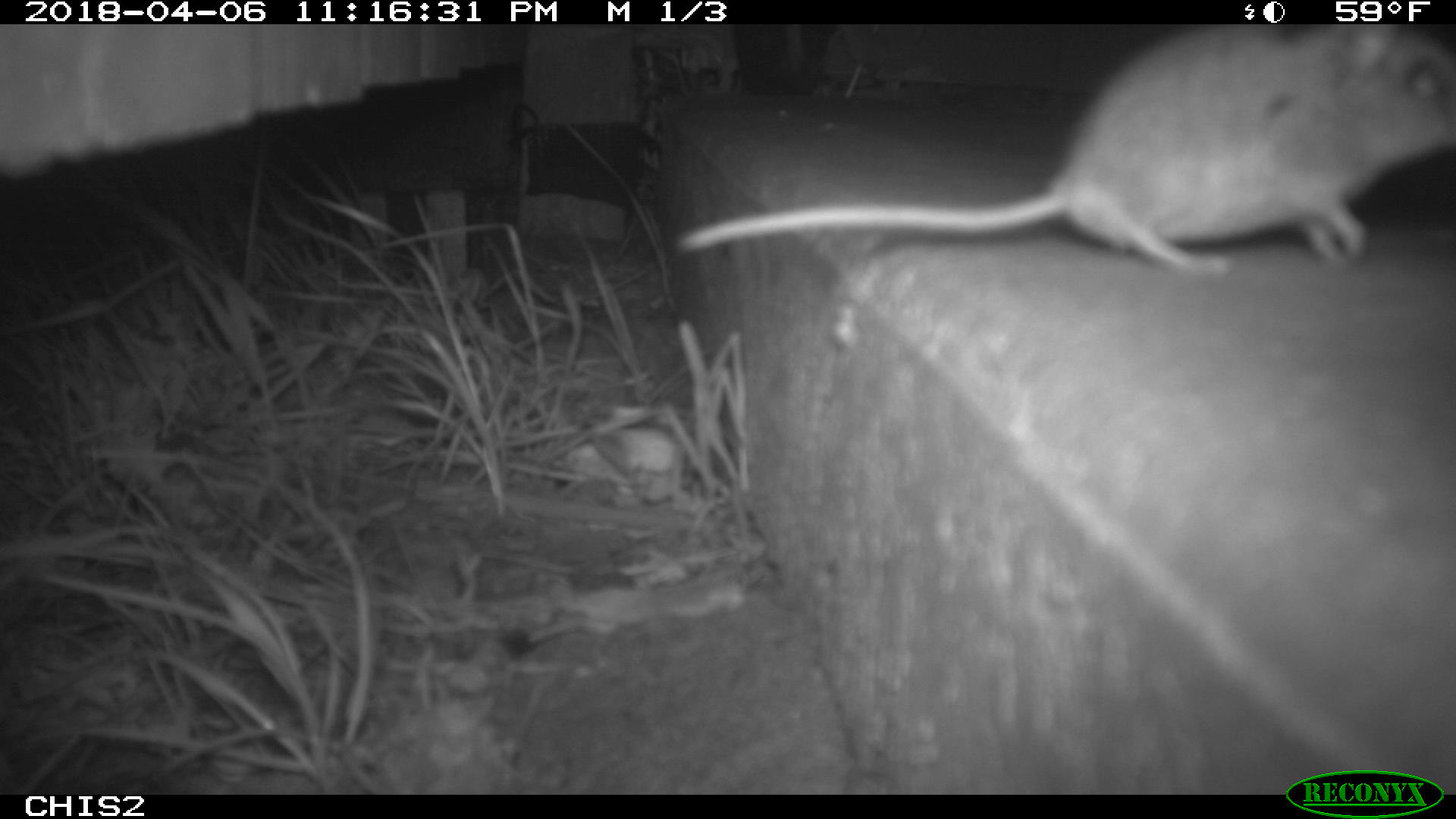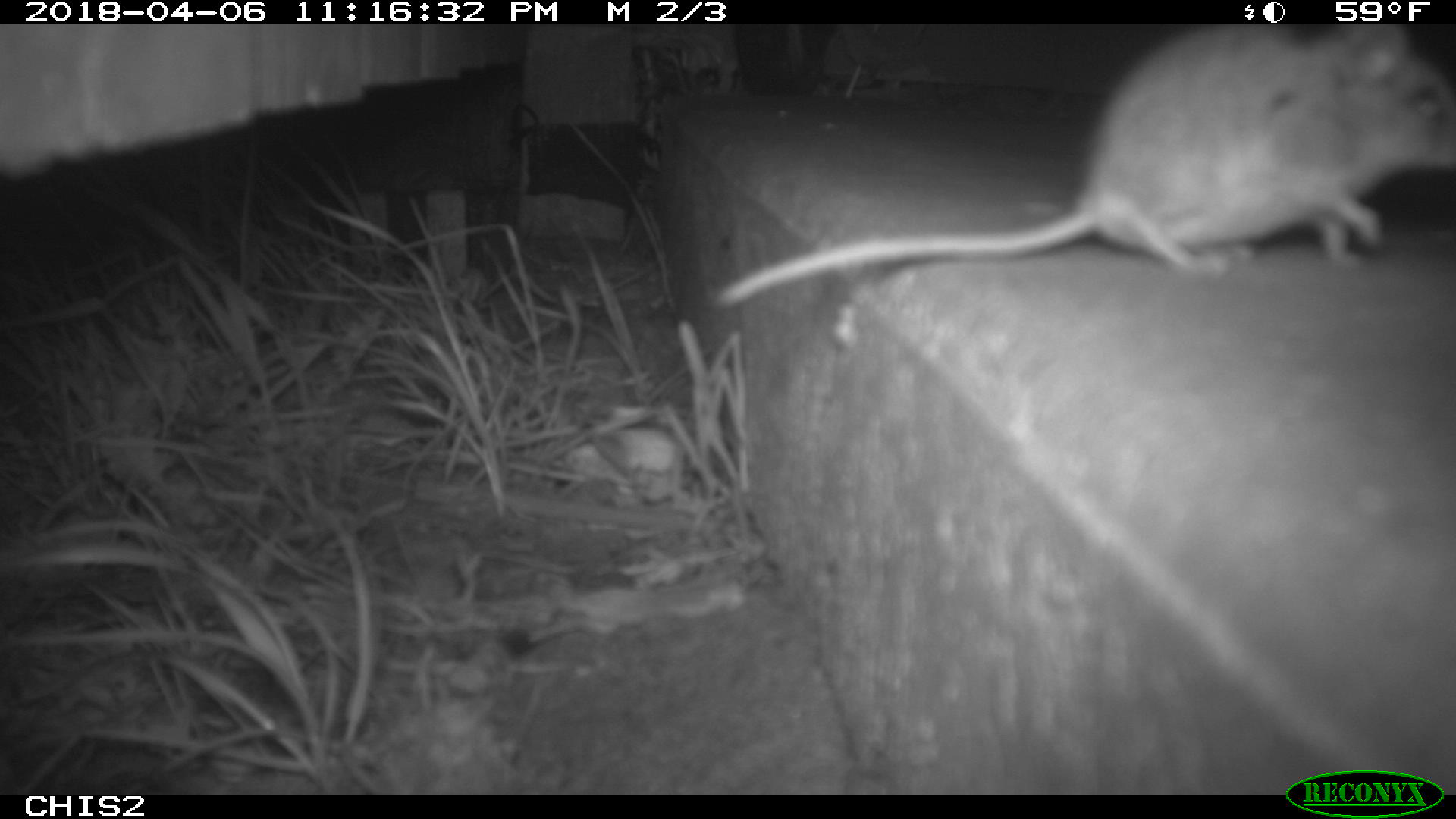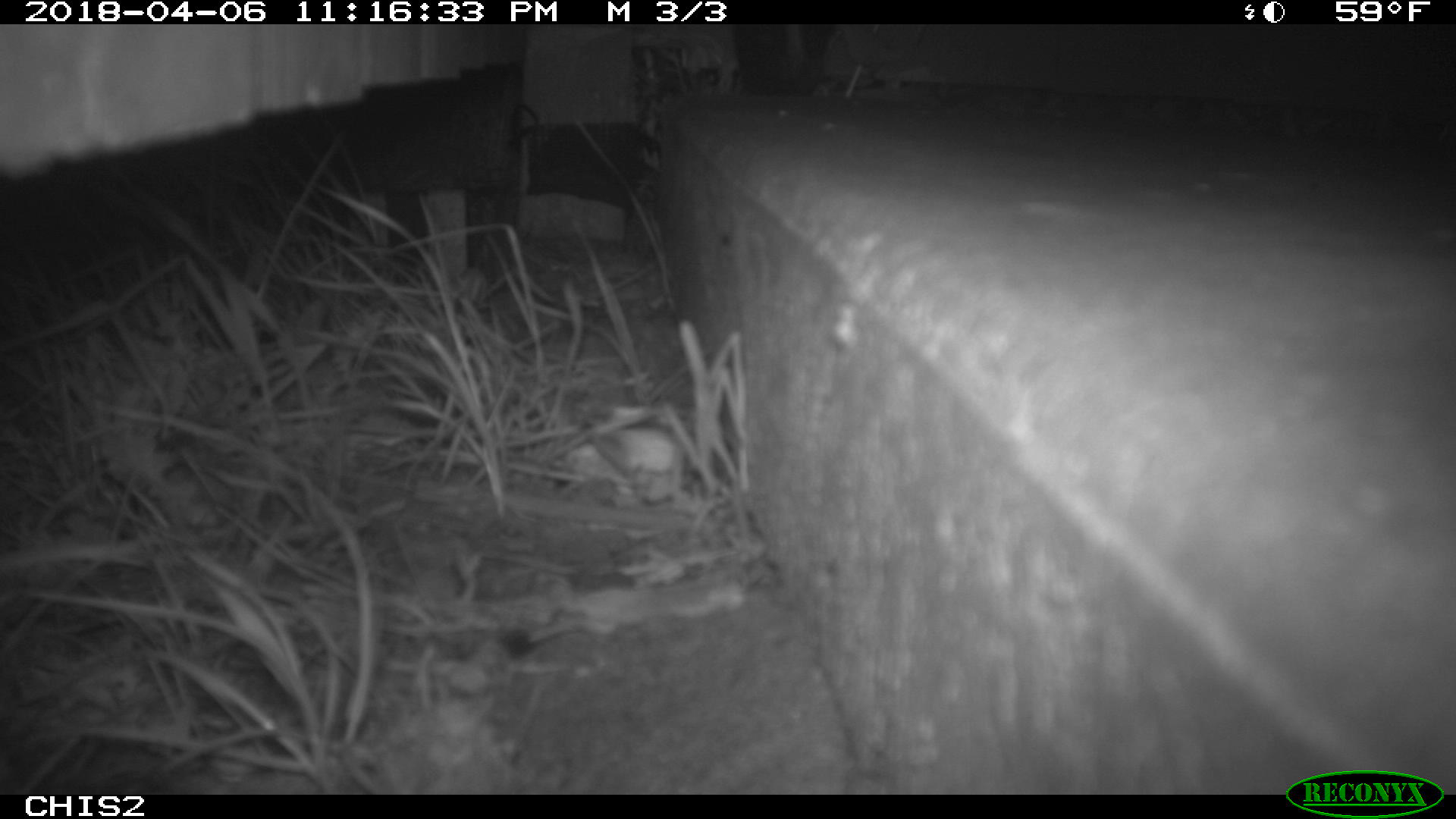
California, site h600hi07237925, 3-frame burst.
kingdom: Animalia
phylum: Chordata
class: Mammalia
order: Rodentia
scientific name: Rodentia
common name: rodent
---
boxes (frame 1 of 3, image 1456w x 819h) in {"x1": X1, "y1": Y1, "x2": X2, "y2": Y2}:
rodent: {"x1": 676, "y1": 24, "x2": 1455, "y2": 276}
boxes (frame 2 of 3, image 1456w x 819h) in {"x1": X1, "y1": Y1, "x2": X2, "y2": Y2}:
rodent: {"x1": 713, "y1": 23, "x2": 1454, "y2": 306}